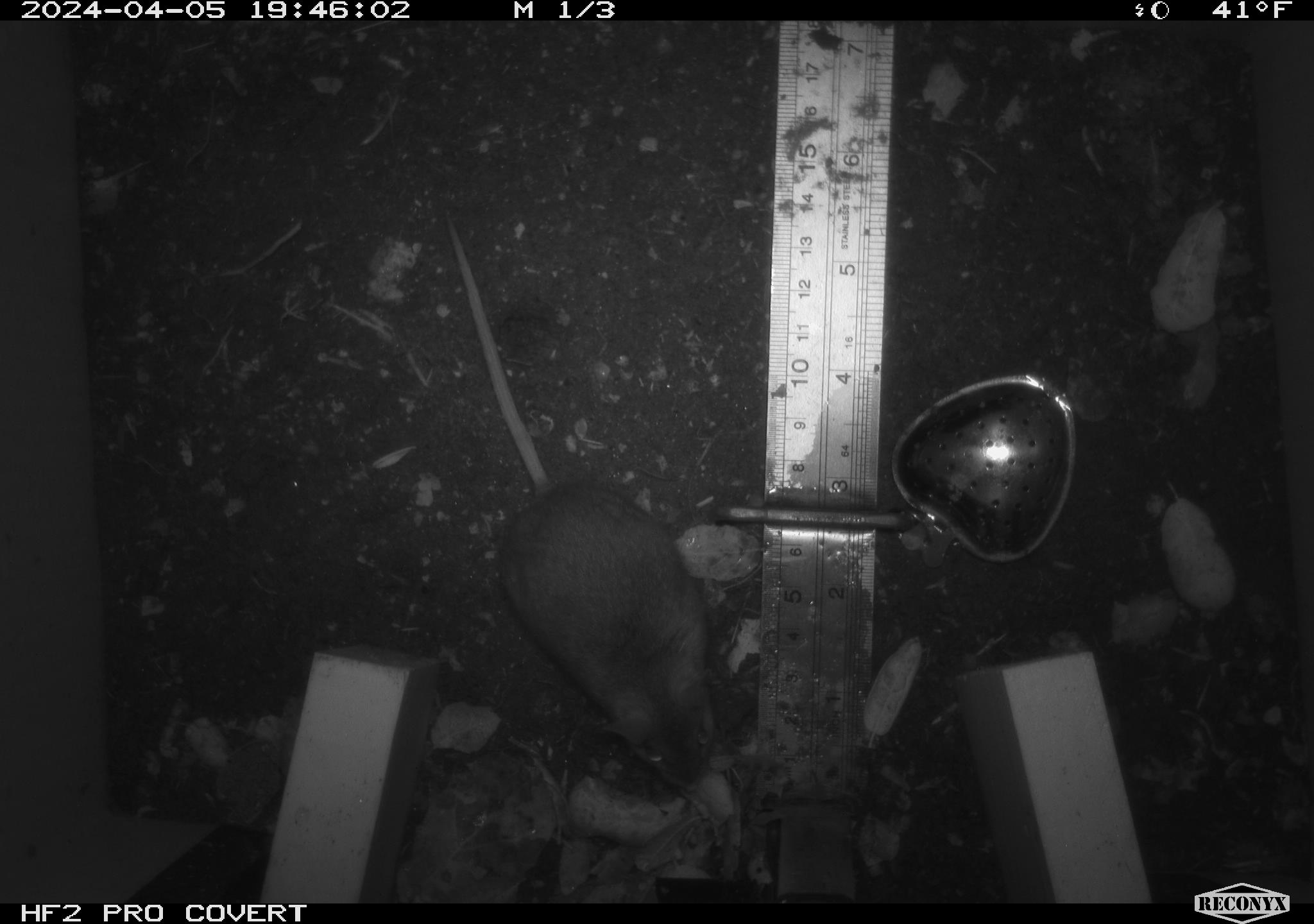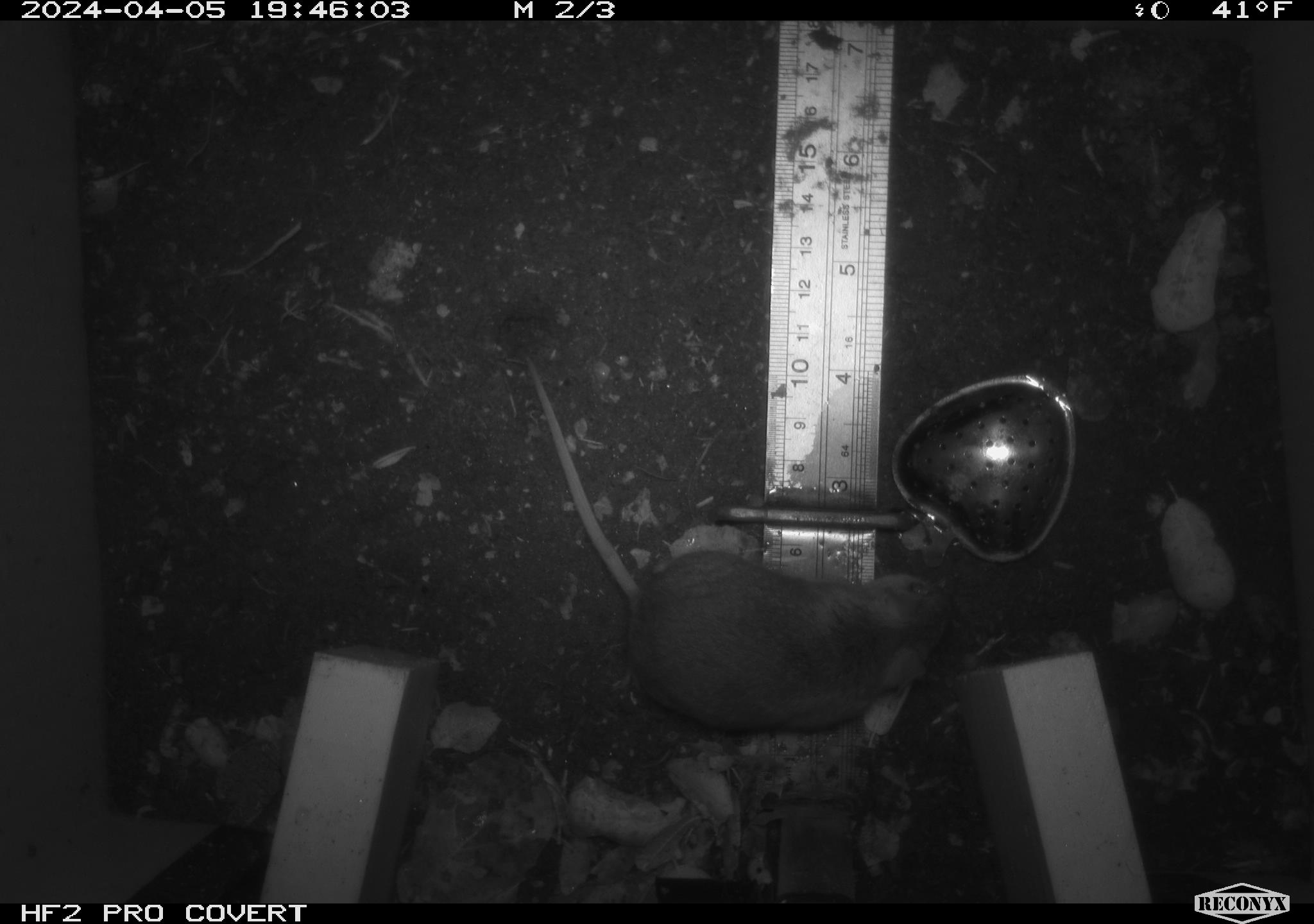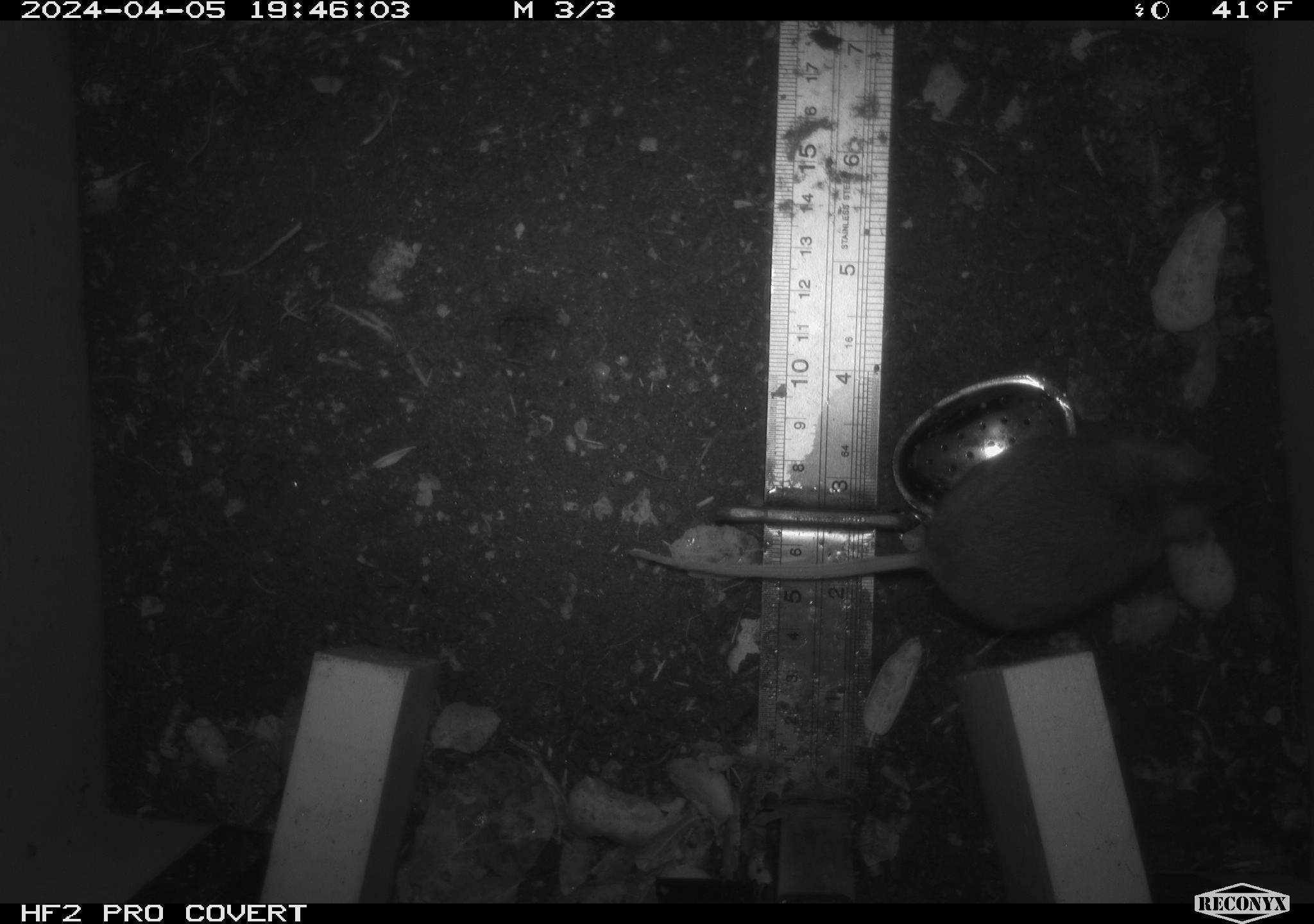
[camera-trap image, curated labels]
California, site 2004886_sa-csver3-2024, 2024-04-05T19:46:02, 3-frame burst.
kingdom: Animalia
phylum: Chordata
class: Mammalia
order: Rodentia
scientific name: Rodentia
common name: rodent